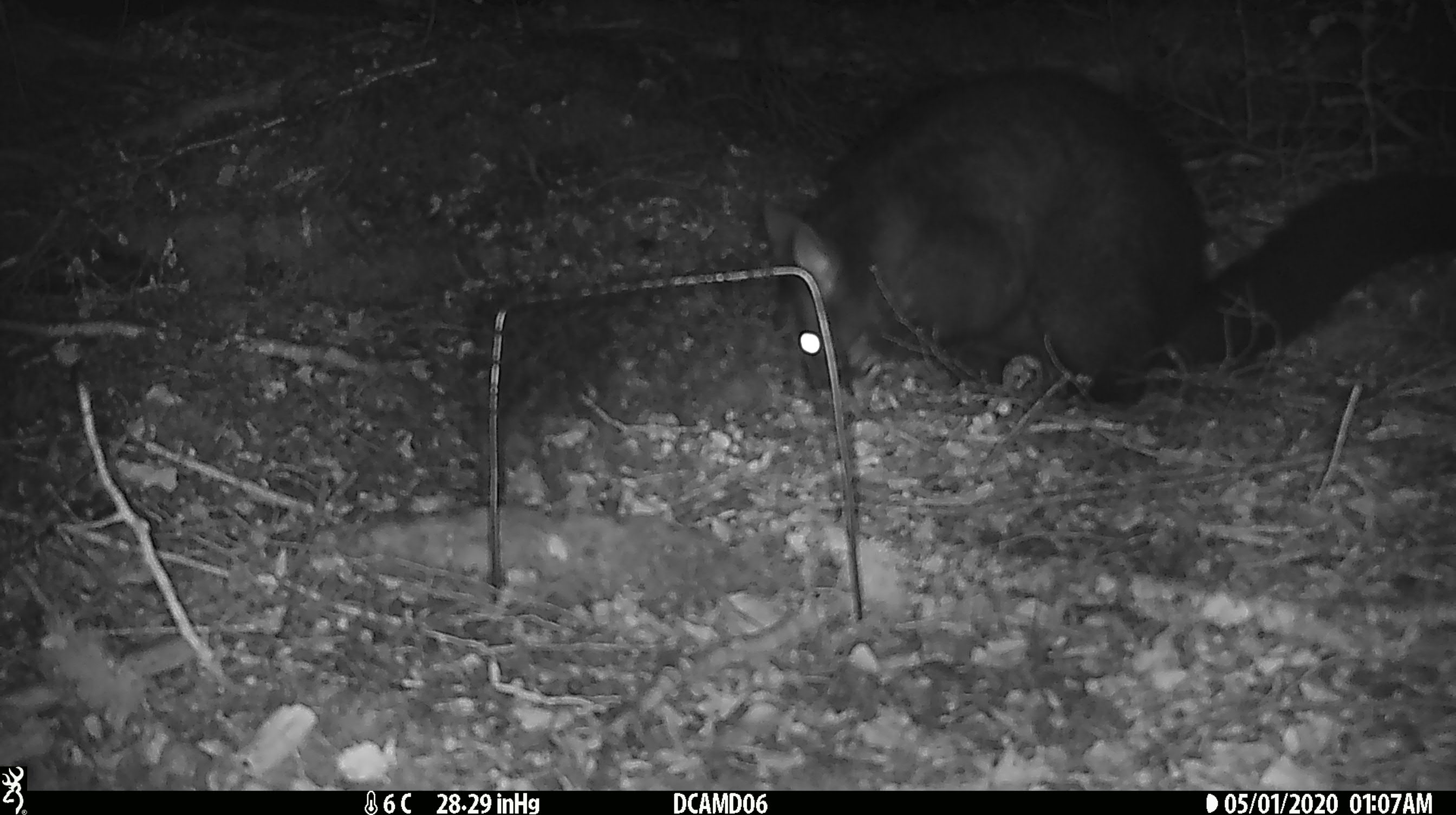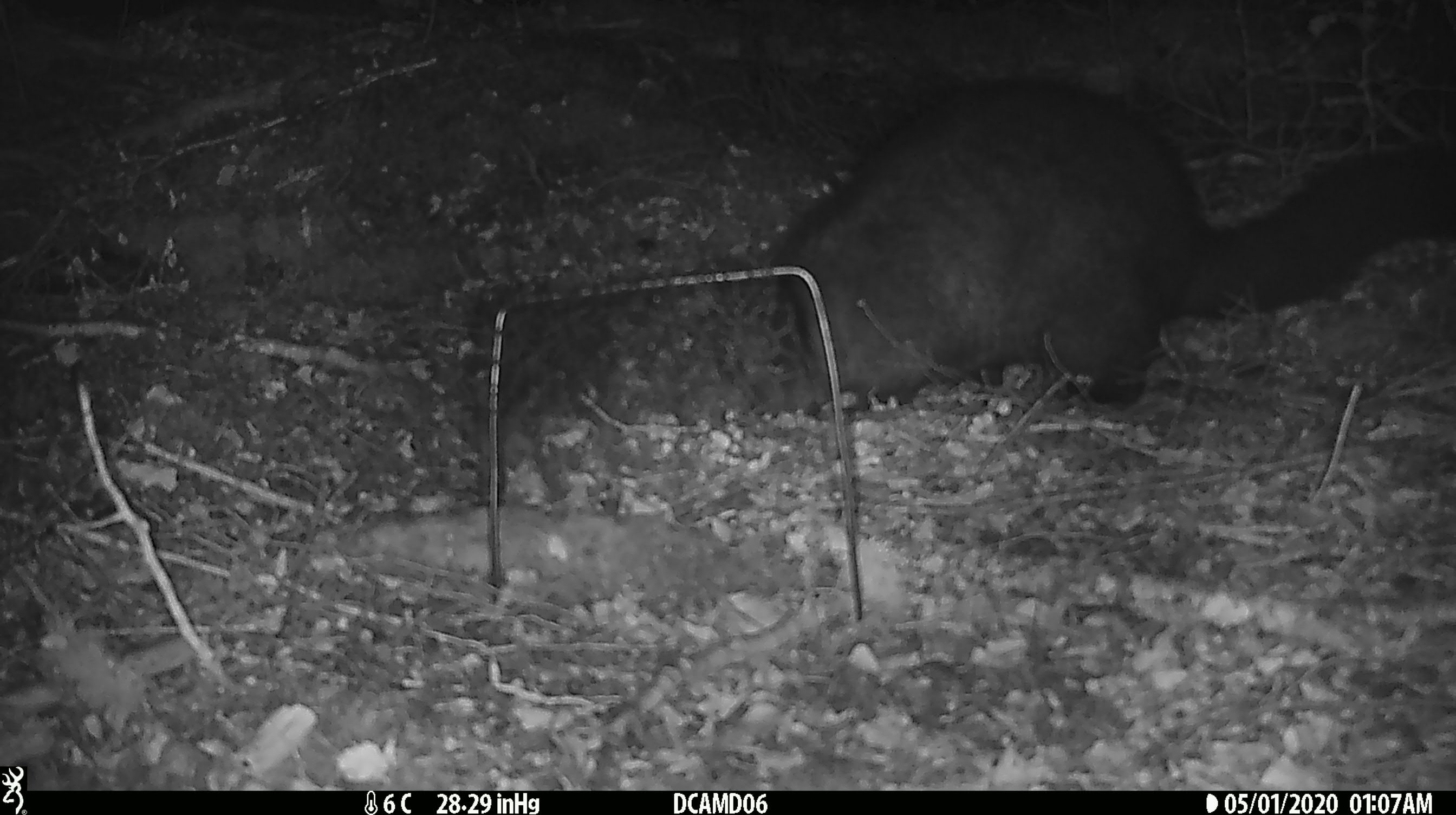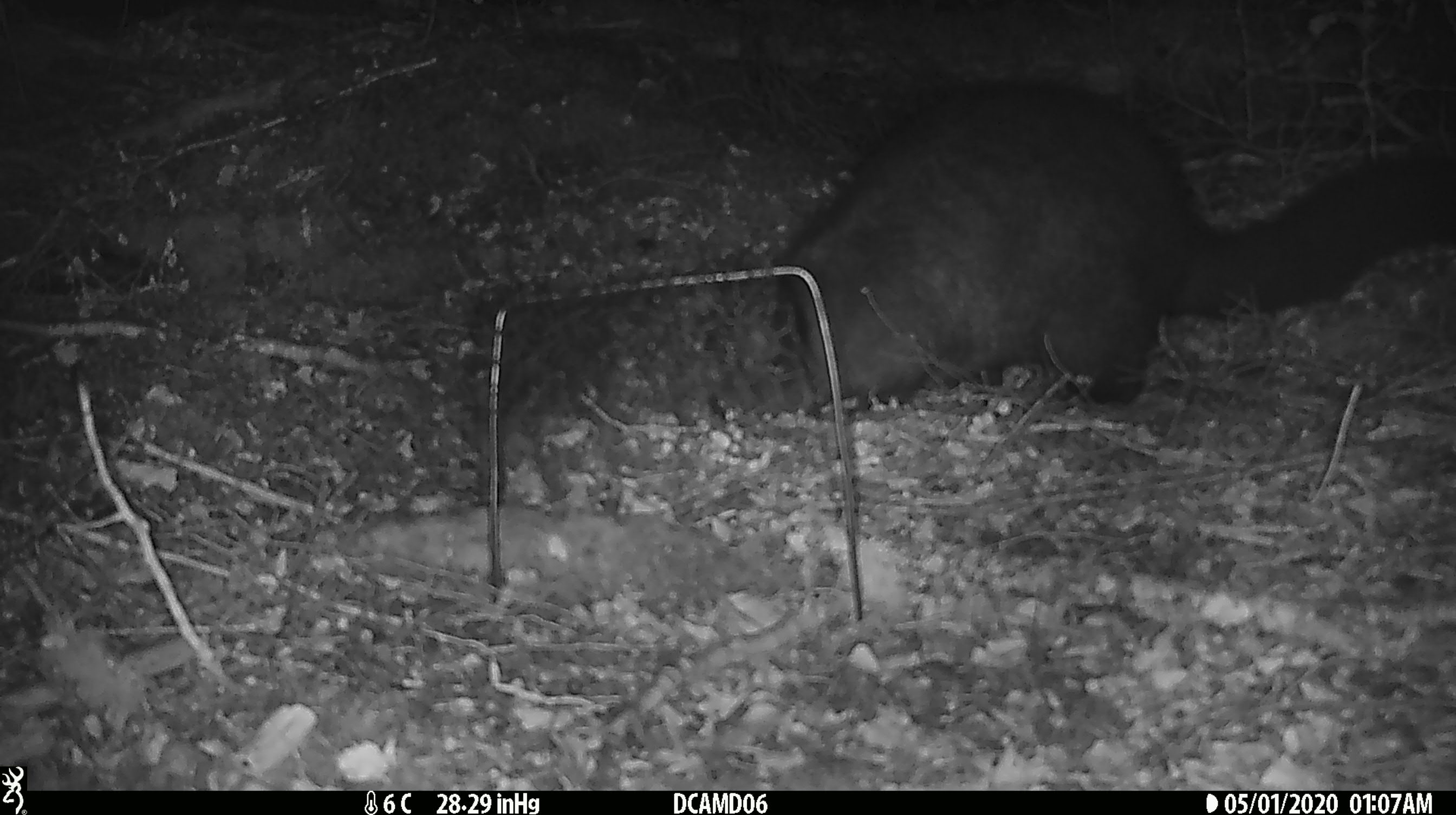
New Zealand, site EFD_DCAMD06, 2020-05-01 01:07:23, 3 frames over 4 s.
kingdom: Animalia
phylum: Chordata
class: Mammalia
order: Diprotodontia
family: Phalangeridae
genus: Trichosurus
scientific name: Trichosurus vulpecula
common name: common brushtail possum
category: possum